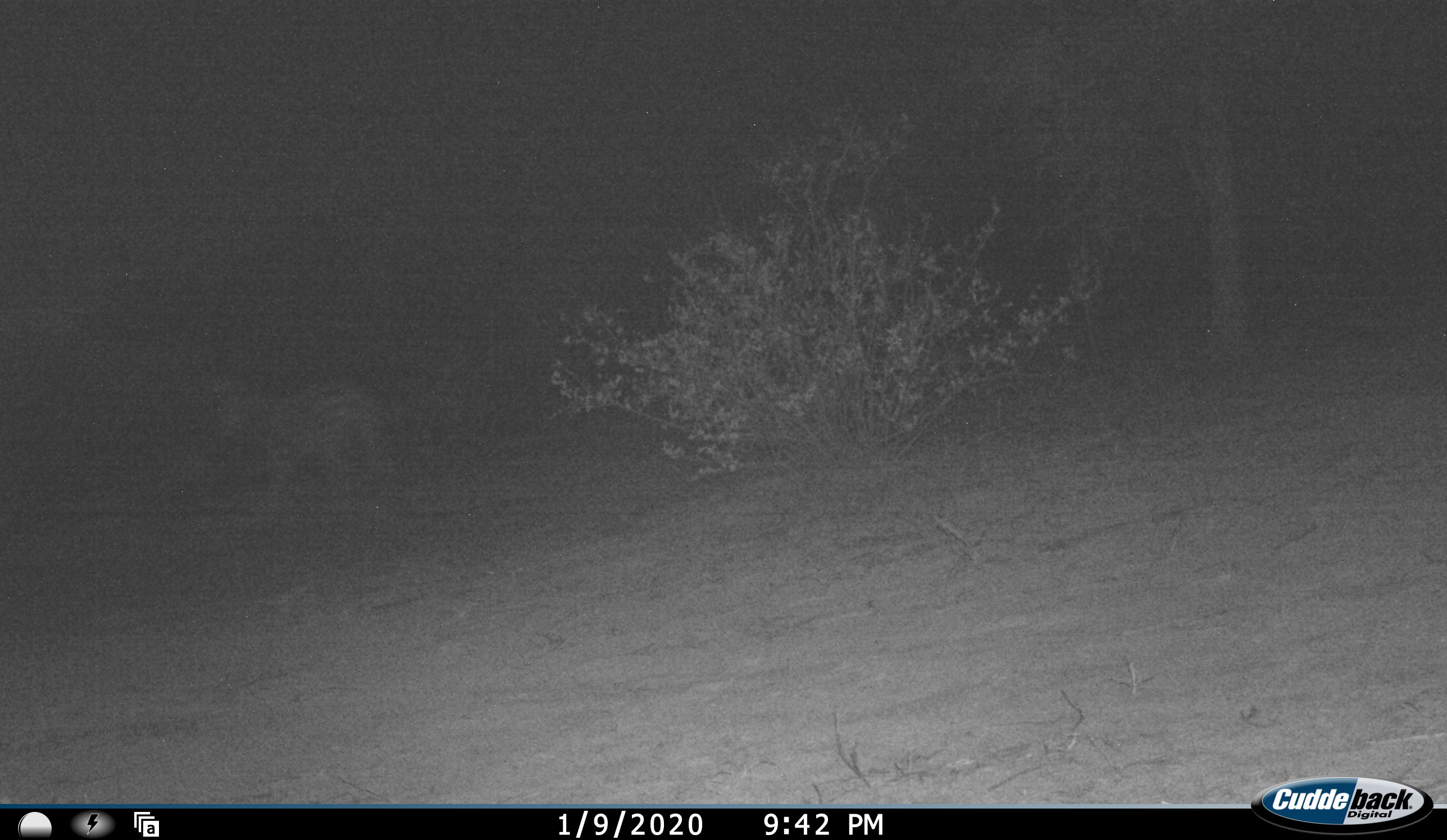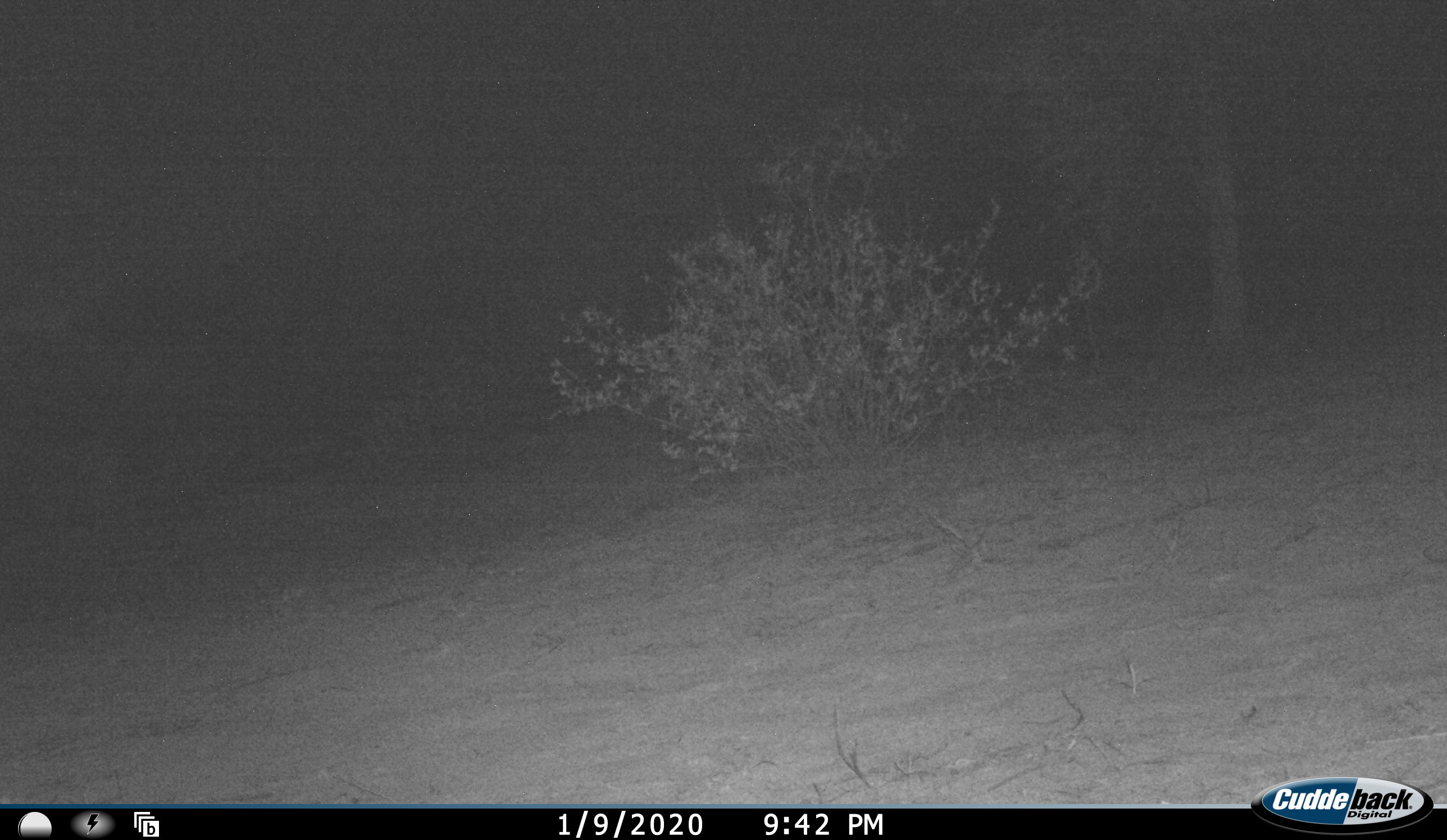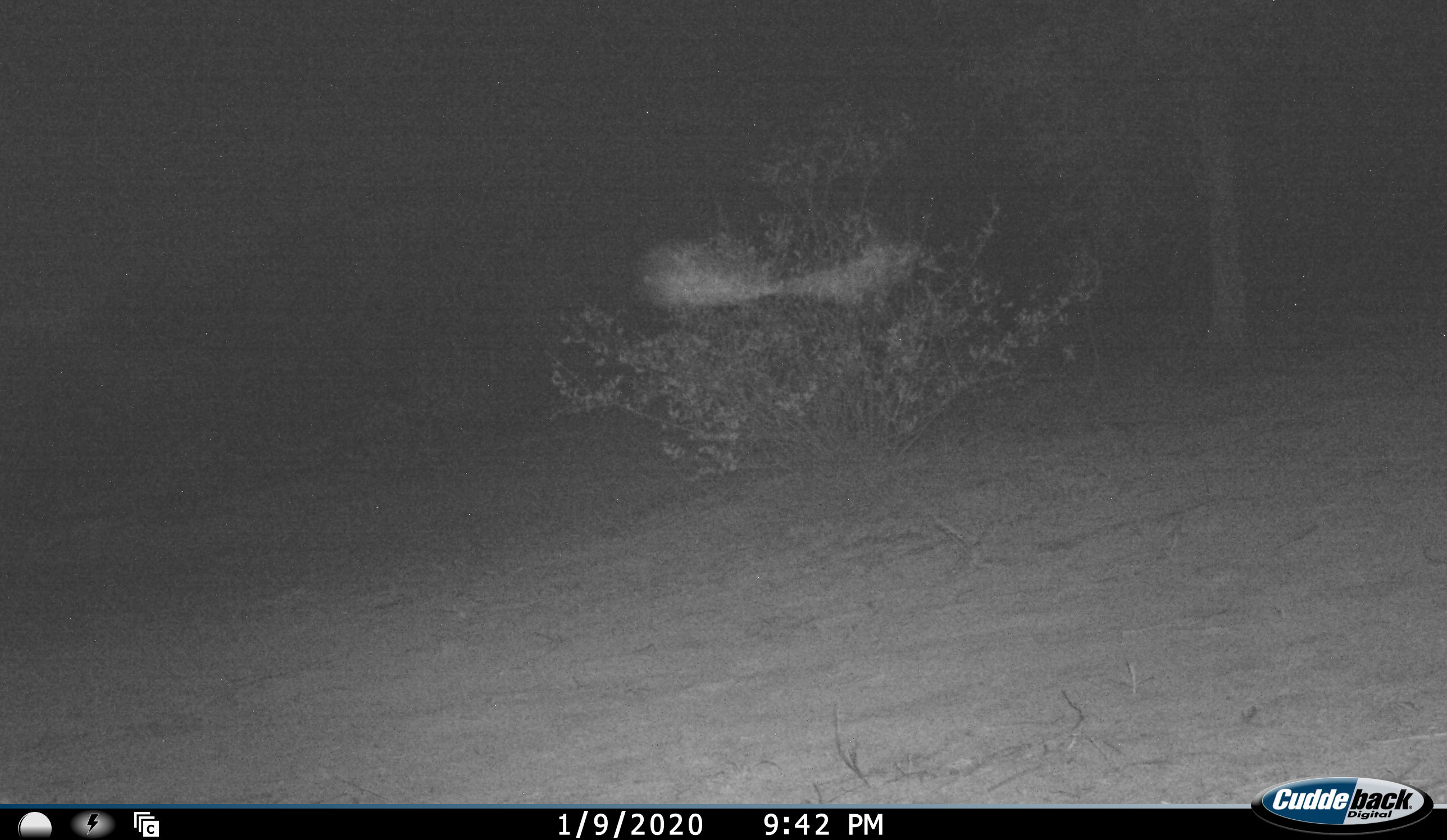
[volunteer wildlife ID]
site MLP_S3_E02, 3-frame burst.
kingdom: Animalia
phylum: Chordata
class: Mammalia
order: Perissodactyla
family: Equidae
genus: Equus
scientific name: Equus quagga burchellii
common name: burchell's zebra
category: zebraburchells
Zebraburchells (burchell's zebra) (Equus quagga burchellii), count 1. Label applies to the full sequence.